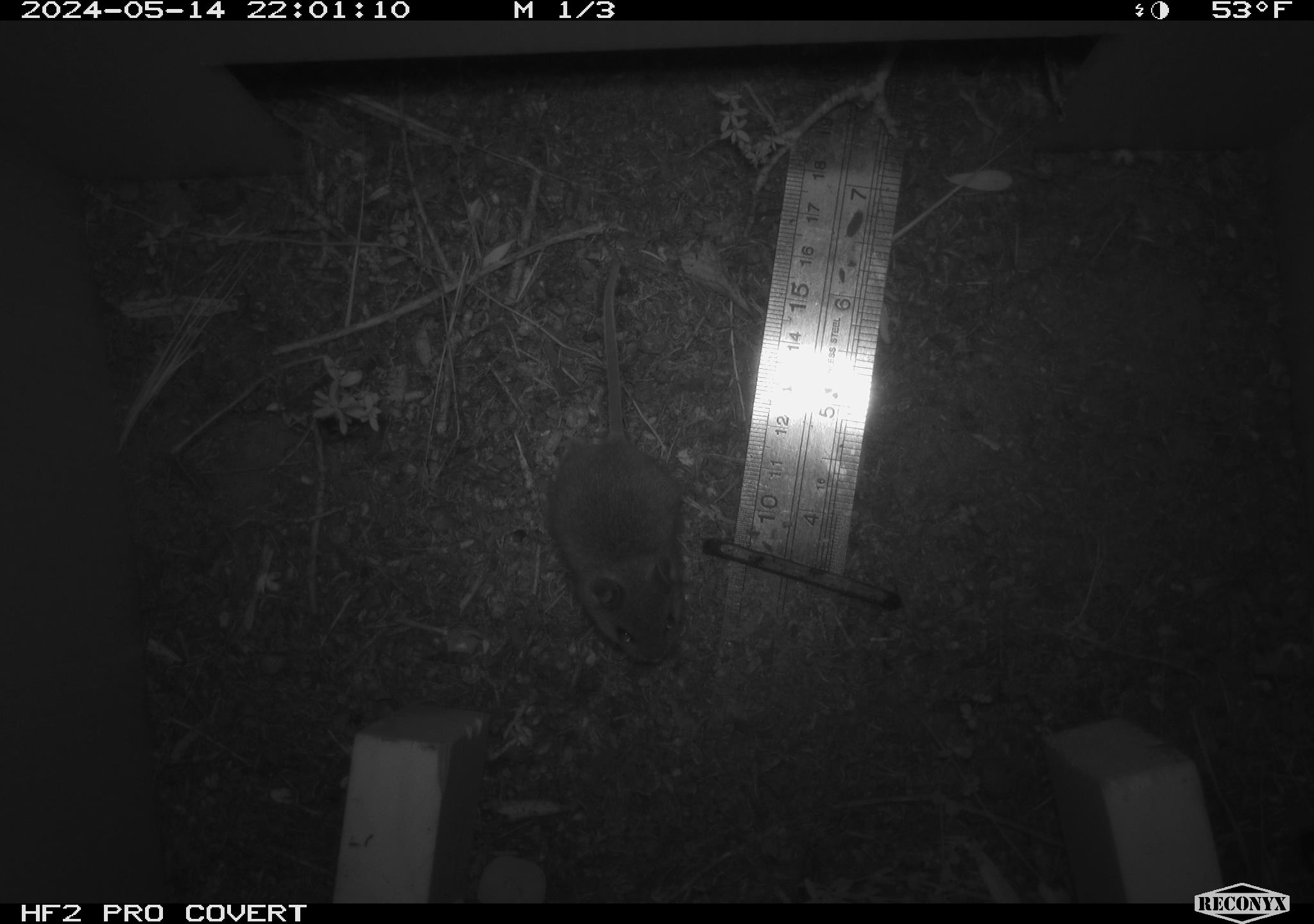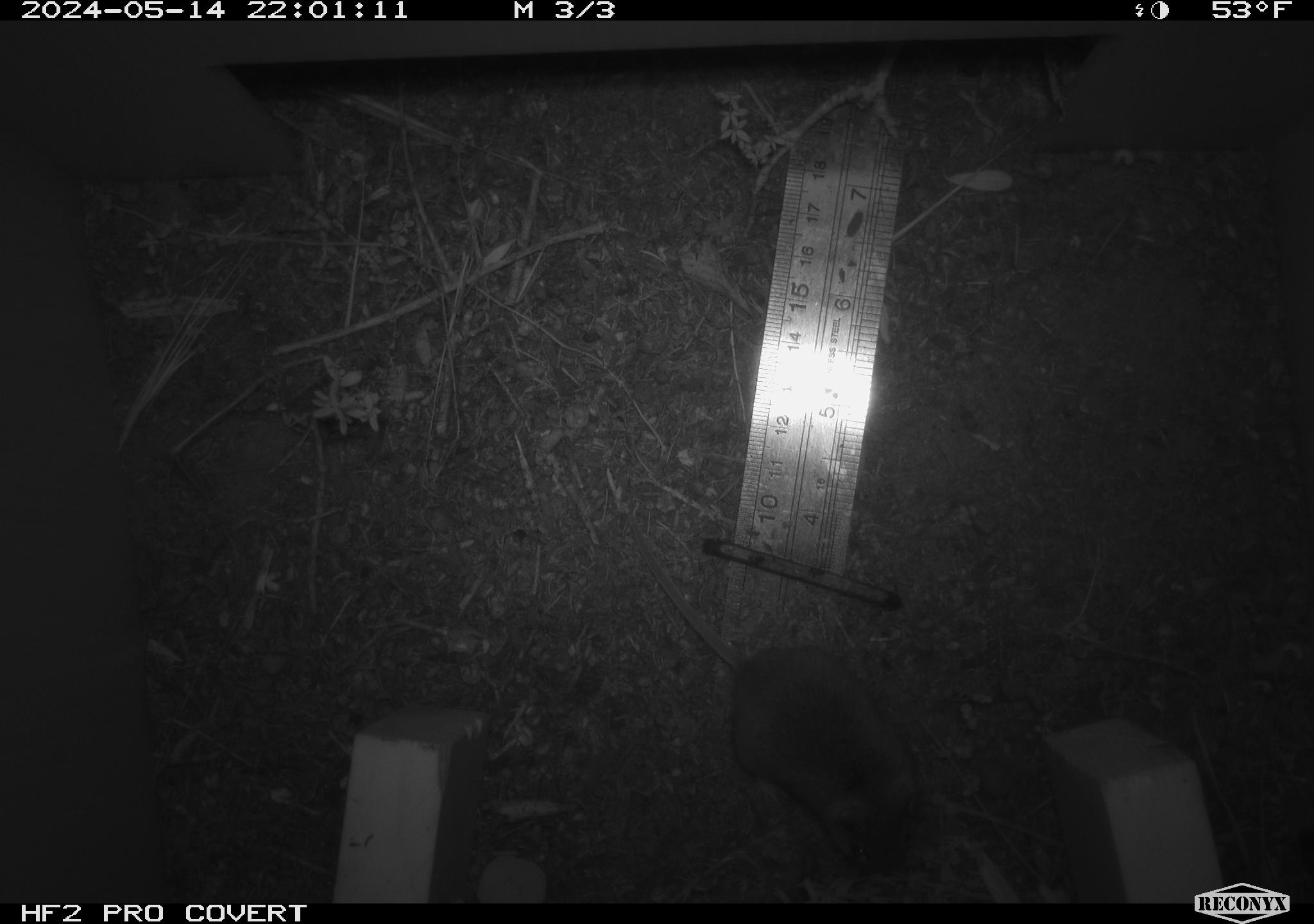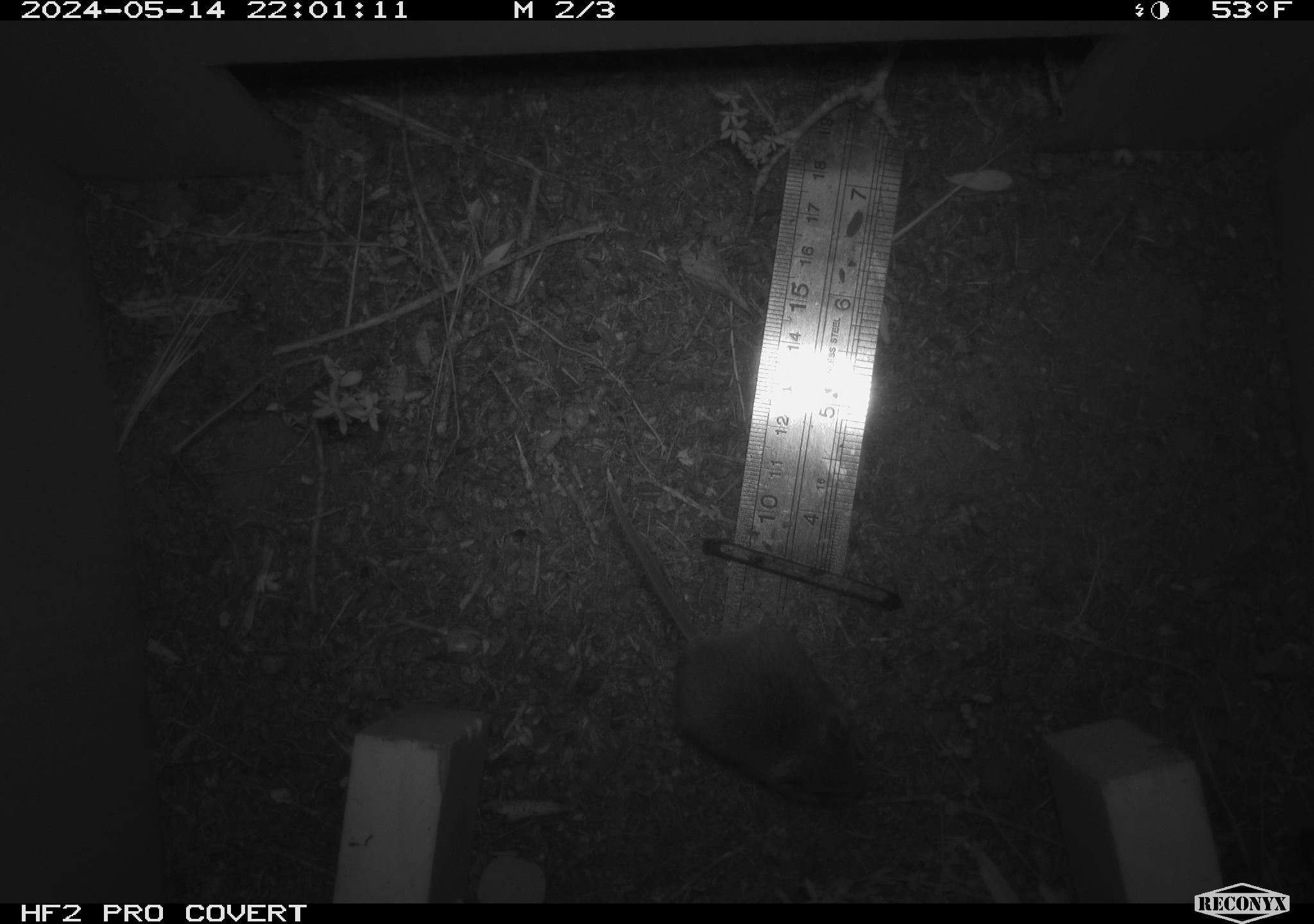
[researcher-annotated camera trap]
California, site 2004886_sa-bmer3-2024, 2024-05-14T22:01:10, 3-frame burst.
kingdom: Animalia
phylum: Chordata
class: Mammalia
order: Rodentia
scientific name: Rodentia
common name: mouse species